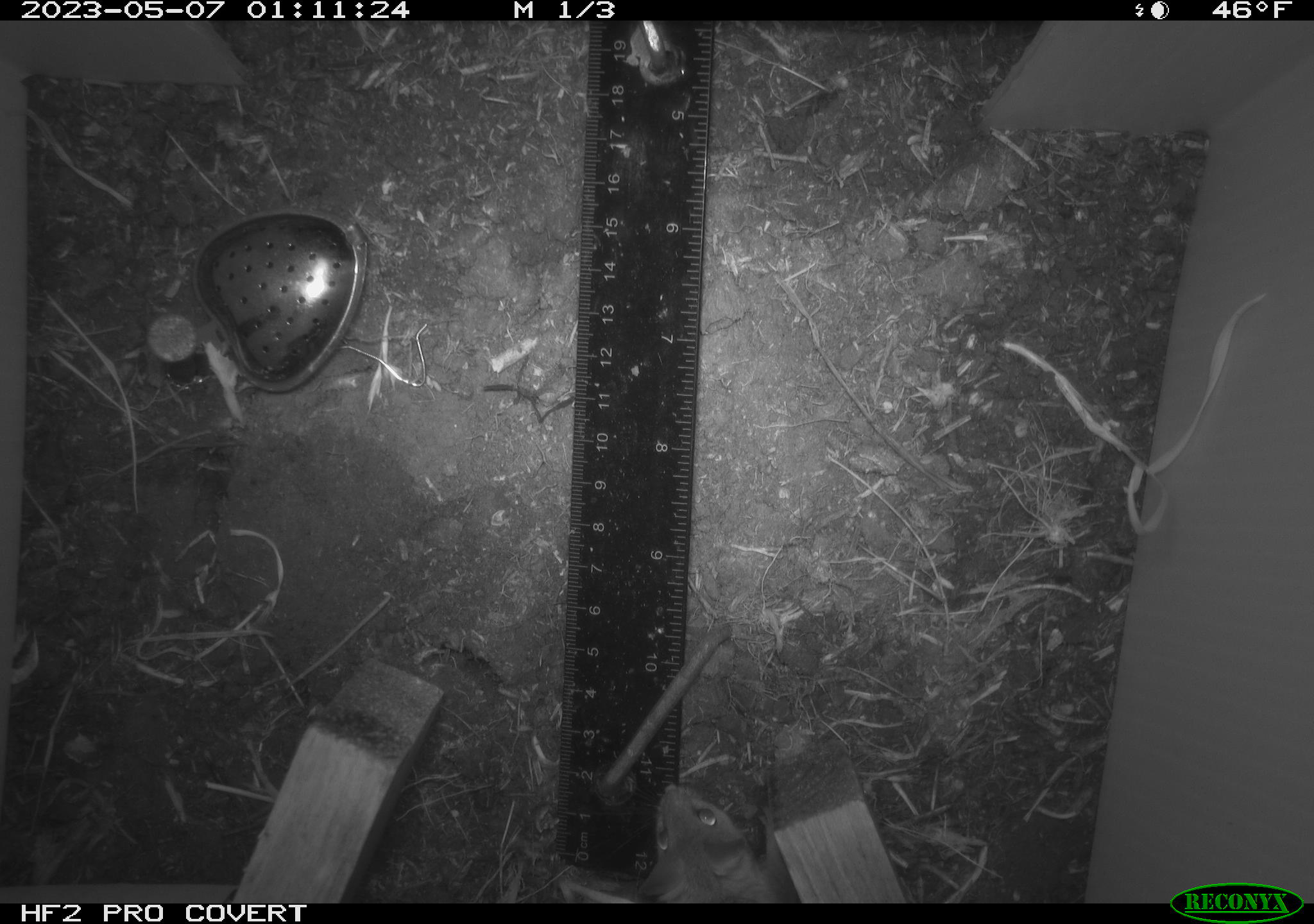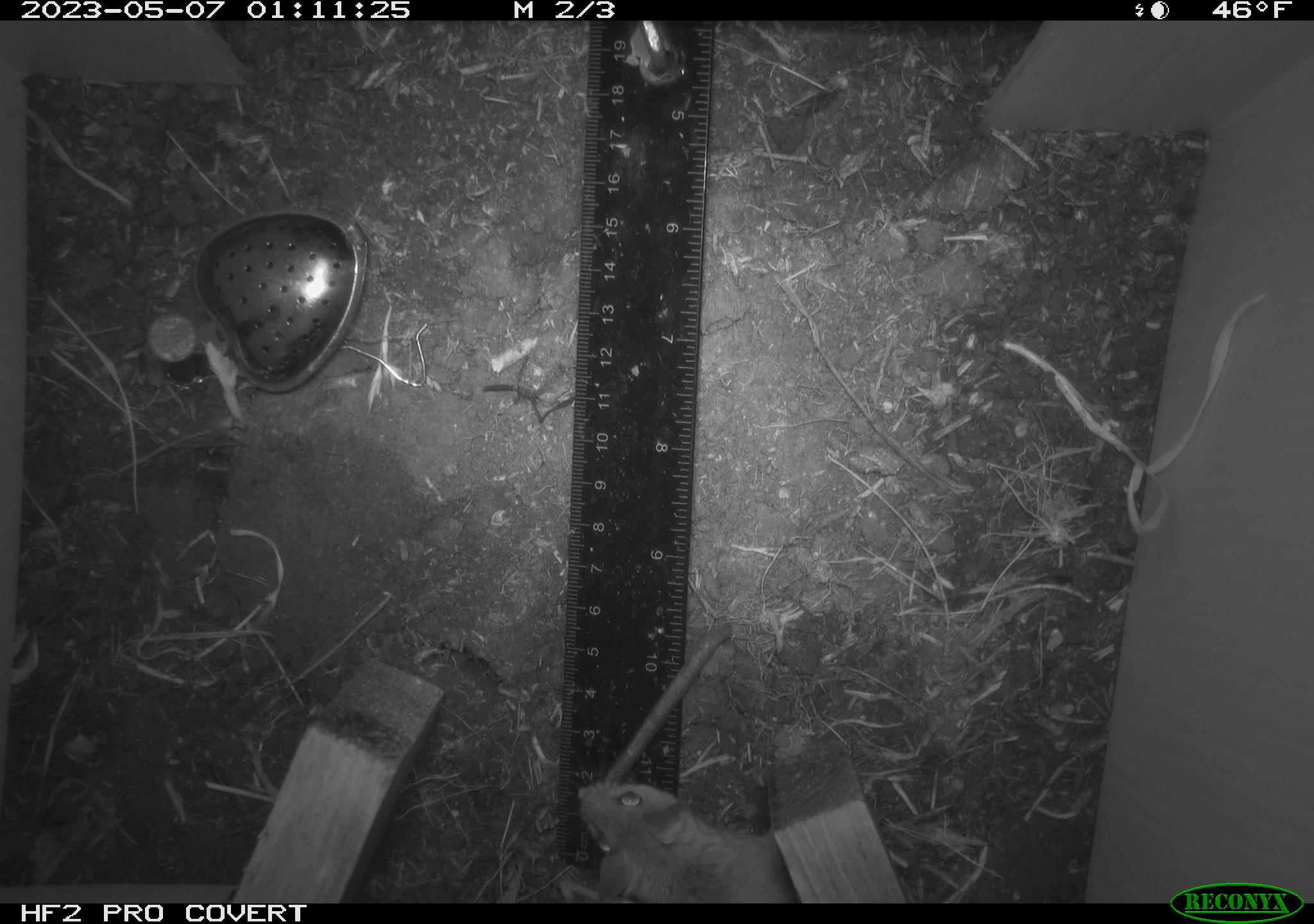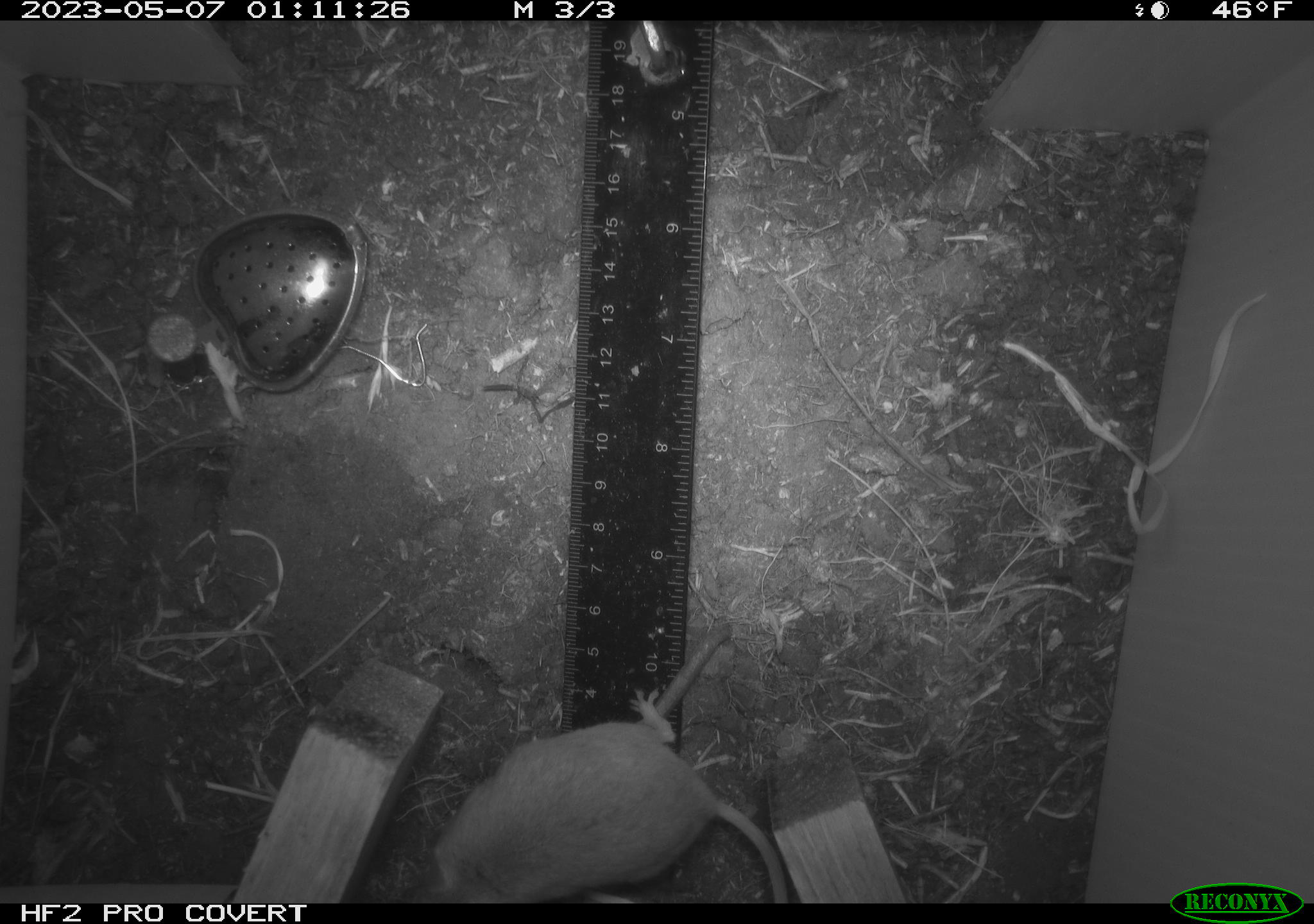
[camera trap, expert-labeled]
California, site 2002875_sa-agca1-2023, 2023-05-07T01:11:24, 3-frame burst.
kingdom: Animalia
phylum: Chordata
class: Mammalia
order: Rodentia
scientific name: Rodentia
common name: mouse species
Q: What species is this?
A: Mouse species (Rodentia).